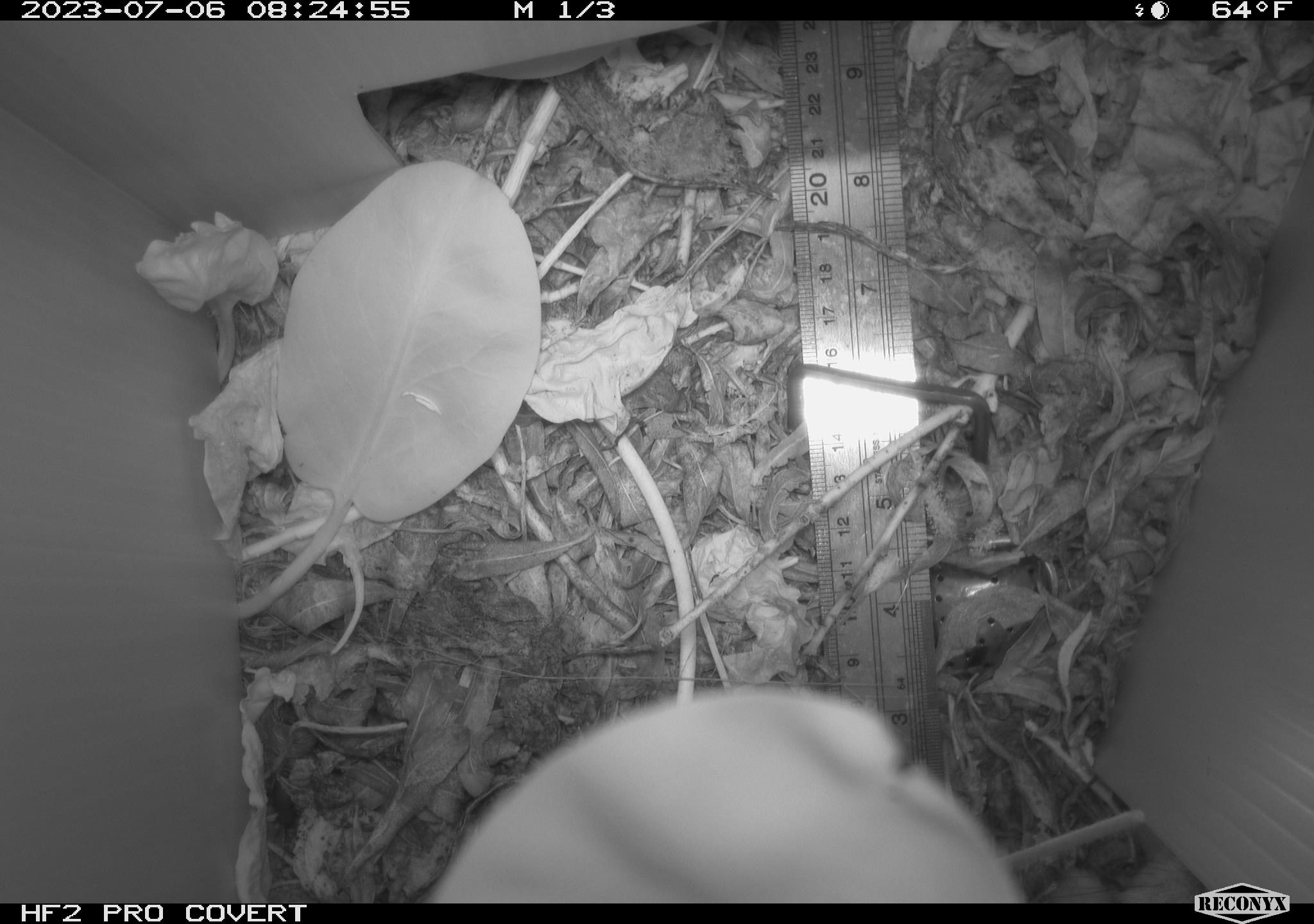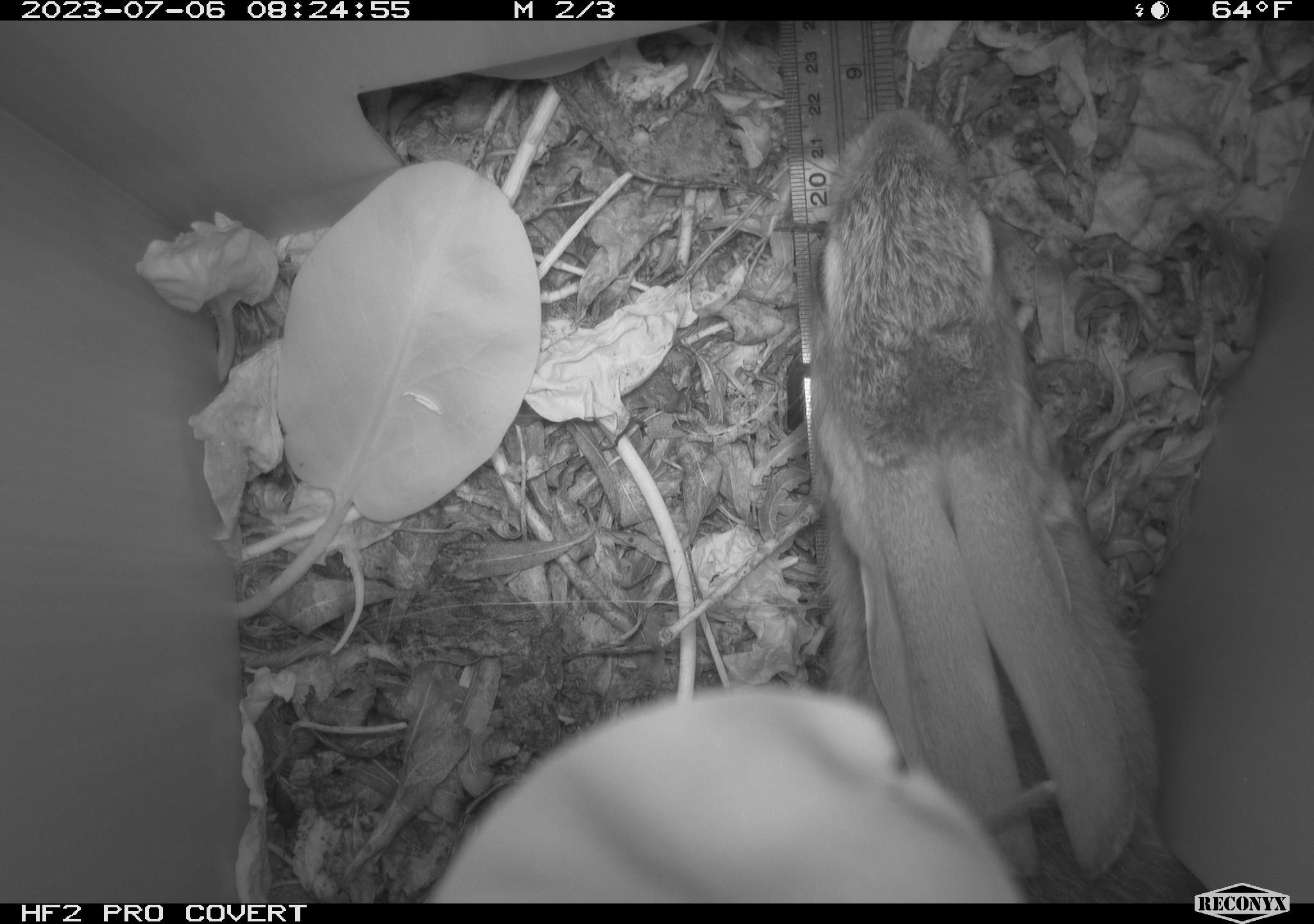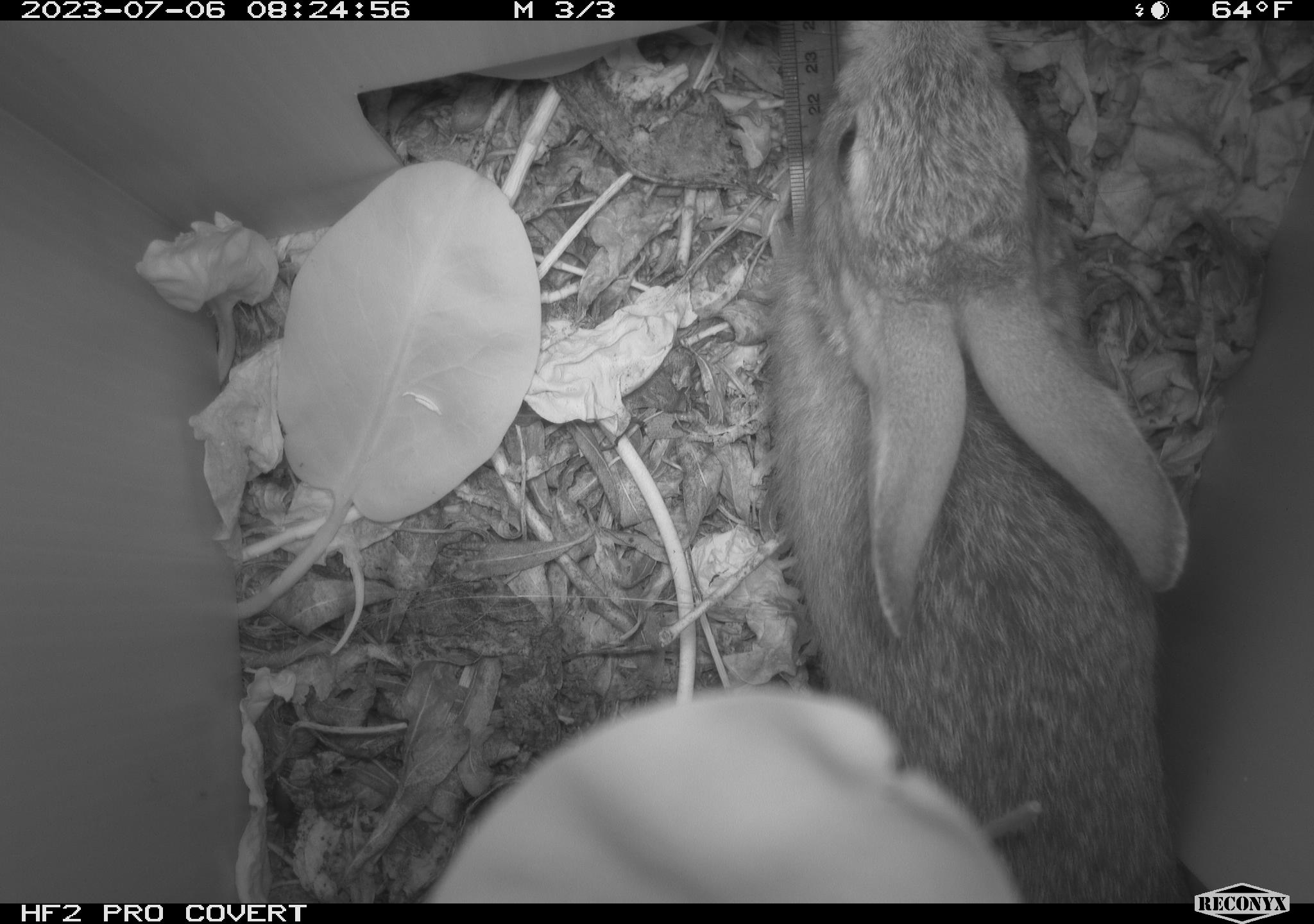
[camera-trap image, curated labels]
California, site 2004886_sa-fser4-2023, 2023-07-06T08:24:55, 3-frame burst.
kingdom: Animalia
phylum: Chordata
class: Mammalia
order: Lagomorpha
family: Leporidae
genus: Sylvilagus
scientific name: Sylvilagus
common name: cottontail rabbits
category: sylvilagus species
Sylvilagus species (cottontail rabbits) (Sylvilagus).